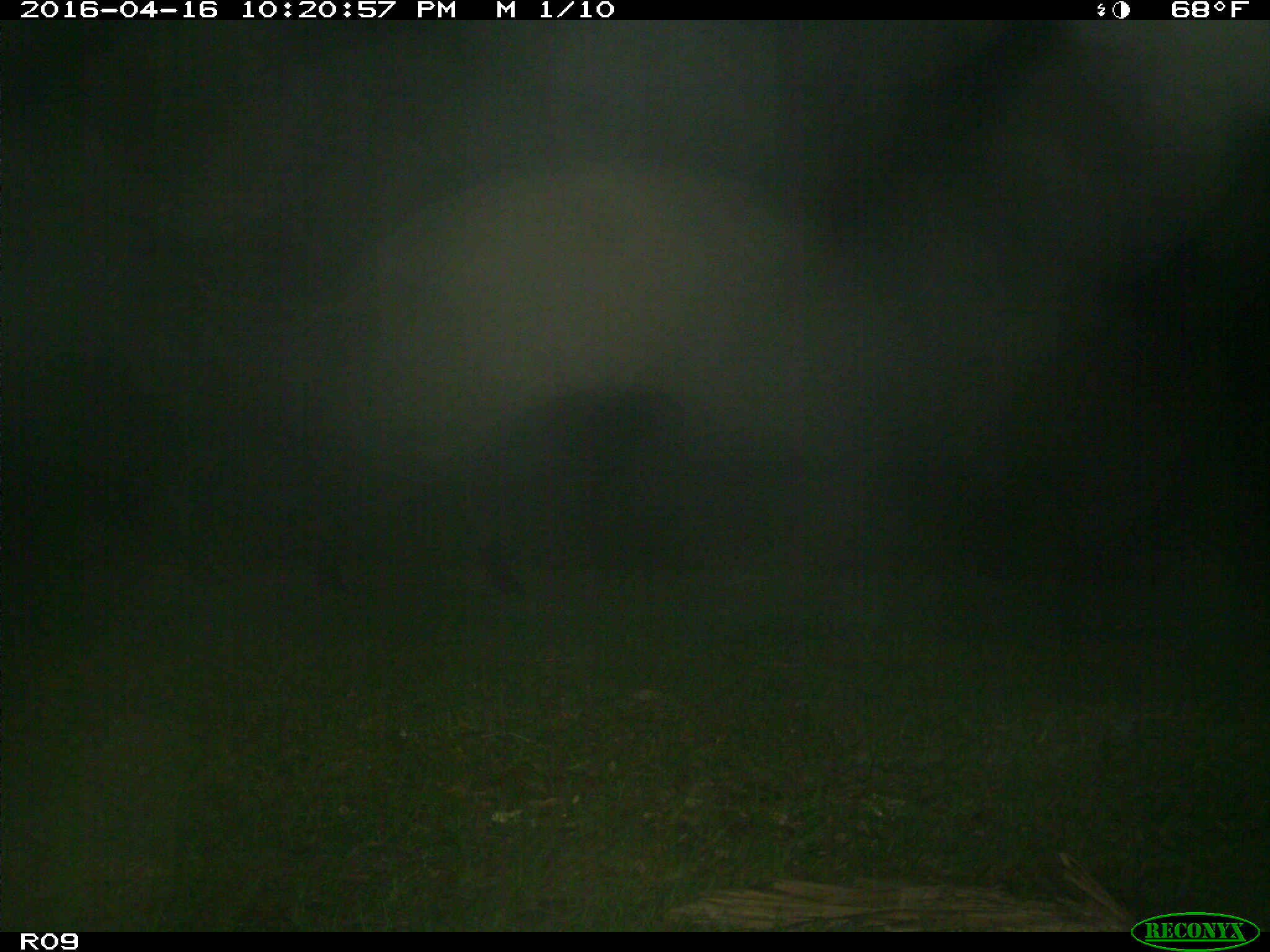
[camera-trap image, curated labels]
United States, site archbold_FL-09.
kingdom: Animalia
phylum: Chordata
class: Mammalia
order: Artiodactyla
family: Bovidae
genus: Bos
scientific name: Bos taurus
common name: domestic cow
Bos taurus (domestic cow).